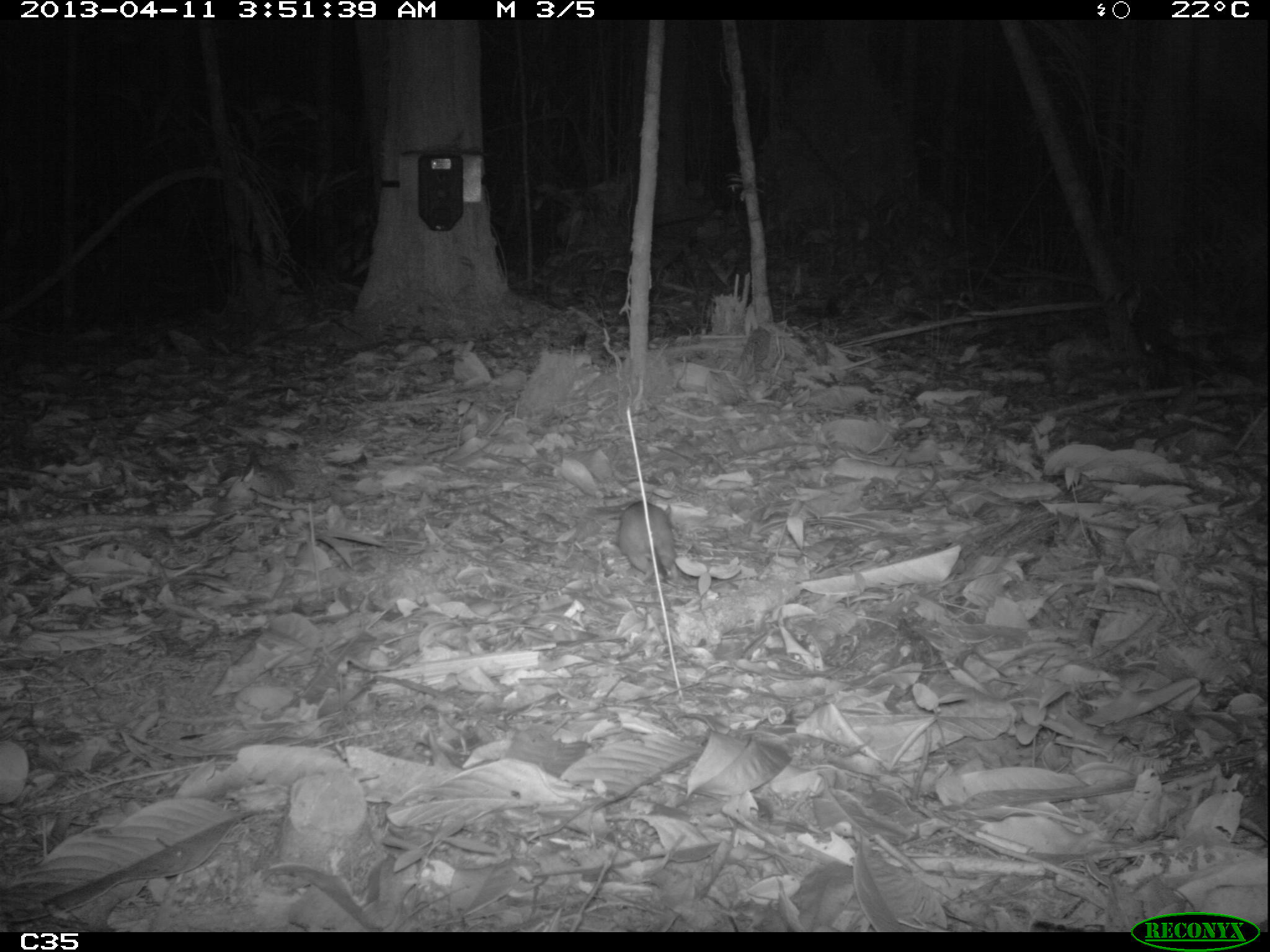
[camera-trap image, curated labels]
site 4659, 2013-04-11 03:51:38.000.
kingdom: Animalia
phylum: Chordata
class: Mammalia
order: Rodentia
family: Muridae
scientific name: Muridae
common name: mice, rats, and gerbils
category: unknown mouse or rat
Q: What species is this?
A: Unknown mouse or rat (mice, rats, and gerbils) (Muridae).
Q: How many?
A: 1.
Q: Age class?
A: Adult.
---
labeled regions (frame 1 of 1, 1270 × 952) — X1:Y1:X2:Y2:
unknown mouse or rat: 617:503:677:580